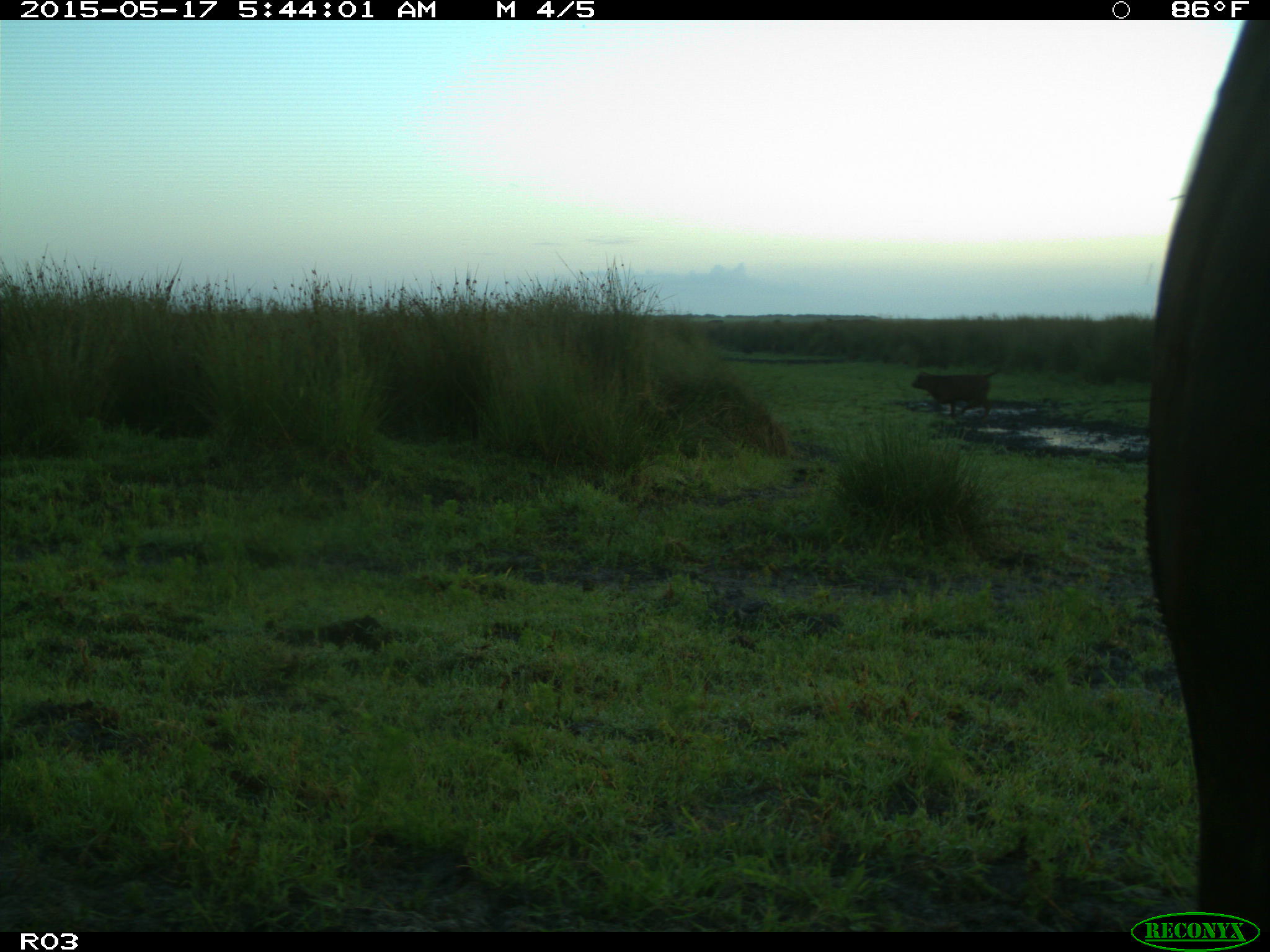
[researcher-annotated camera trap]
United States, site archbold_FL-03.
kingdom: Animalia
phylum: Chordata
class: Mammalia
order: Artiodactyla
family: Bovidae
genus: Bos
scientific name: Bos taurus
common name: domestic cow